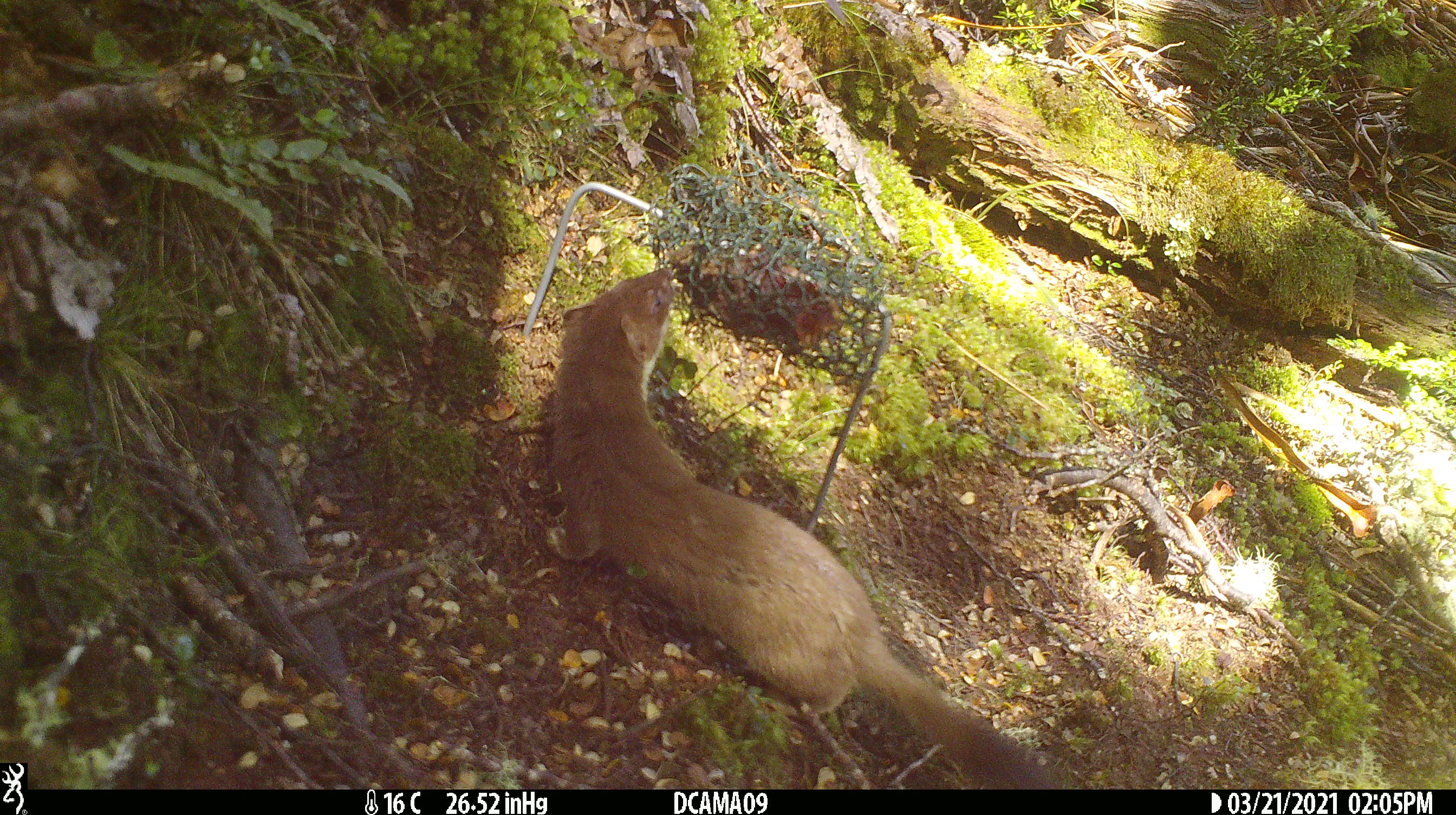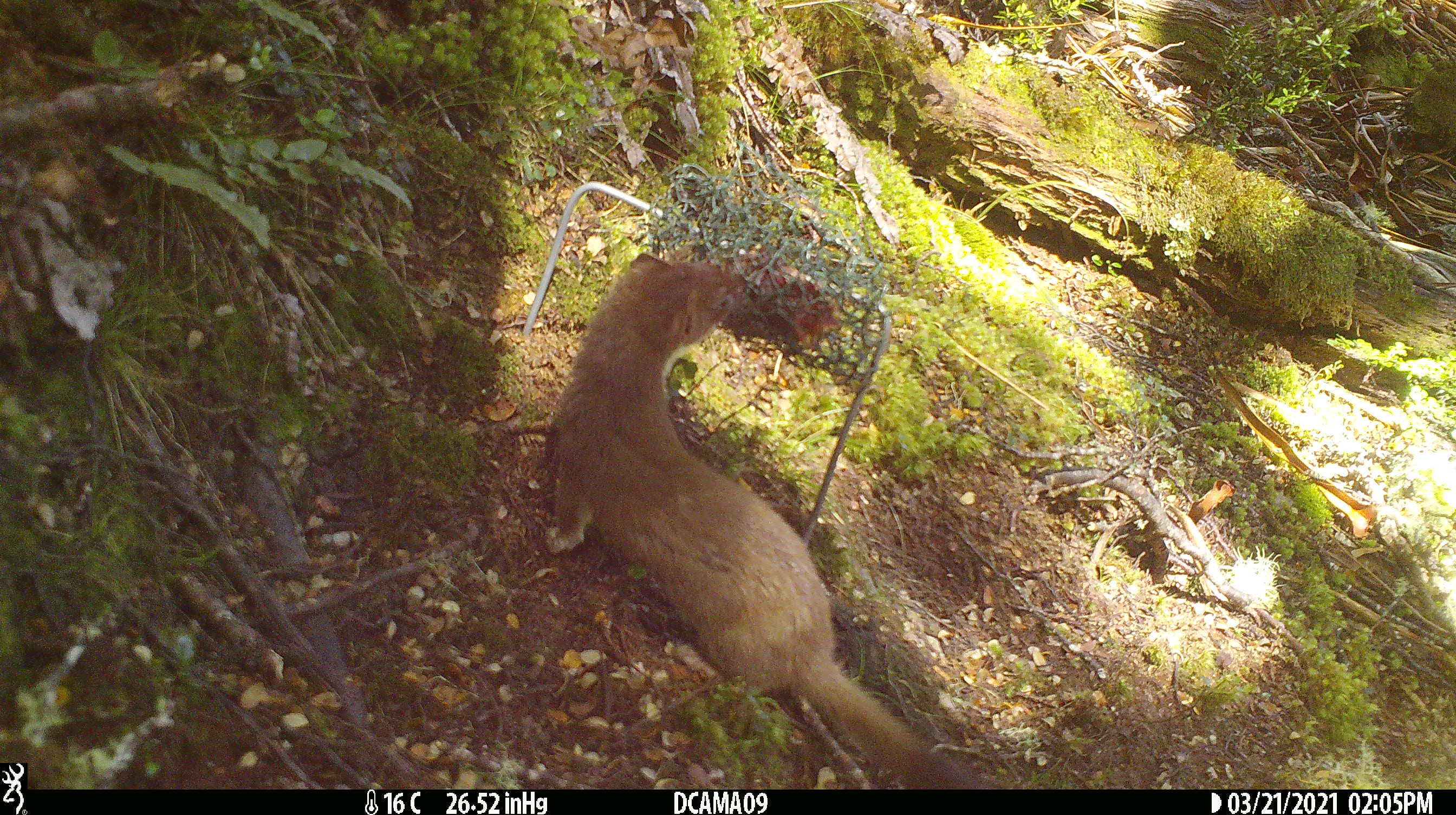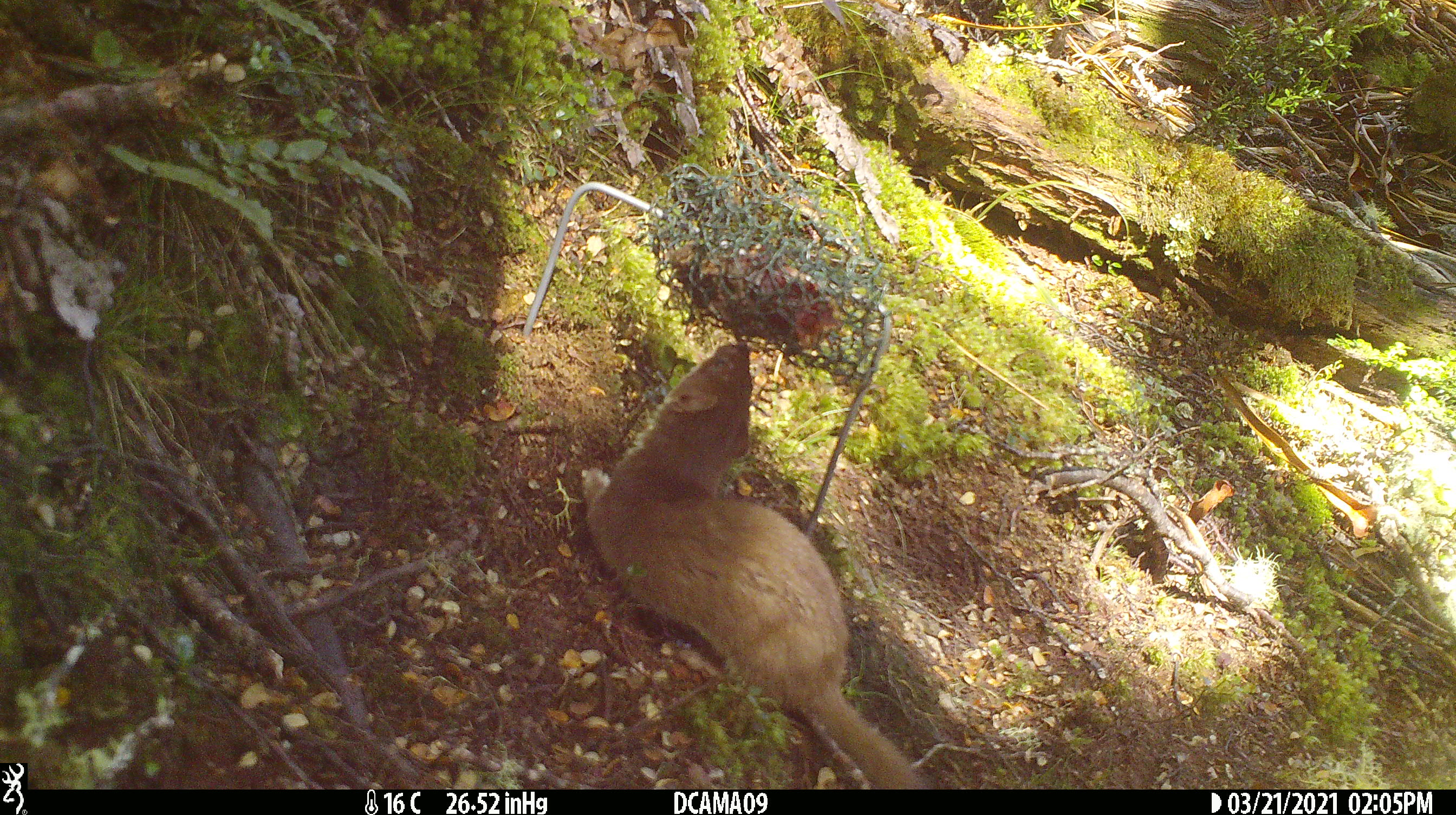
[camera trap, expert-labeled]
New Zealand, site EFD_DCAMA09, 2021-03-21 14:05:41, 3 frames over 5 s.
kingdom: Animalia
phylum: Chordata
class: Mammalia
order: Carnivora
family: Mustelidae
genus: Mustela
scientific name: Mustela erminea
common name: stoat